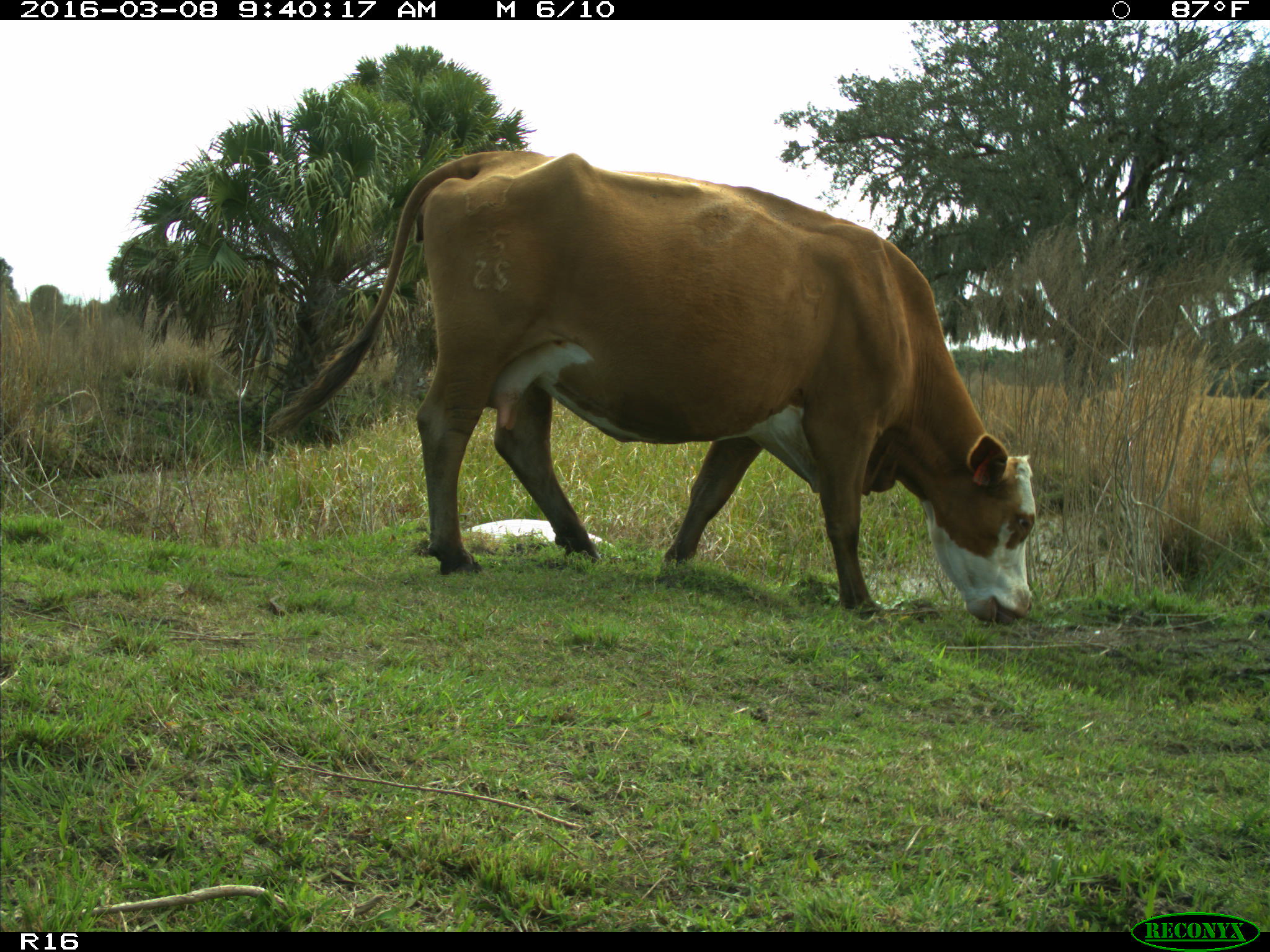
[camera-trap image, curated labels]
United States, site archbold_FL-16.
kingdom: Animalia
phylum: Chordata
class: Mammalia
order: Artiodactyla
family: Bovidae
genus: Bos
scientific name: Bos taurus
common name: domestic cow